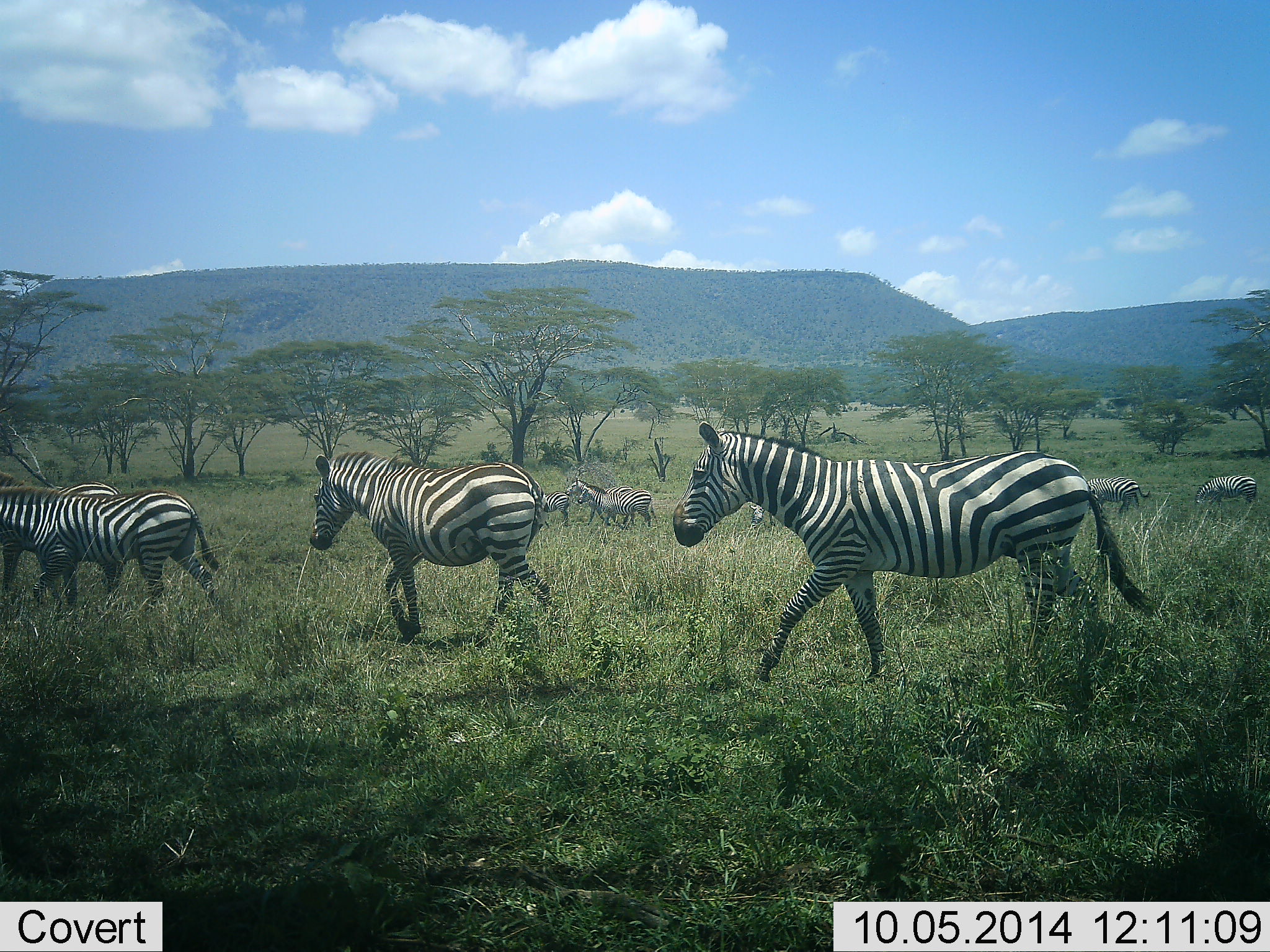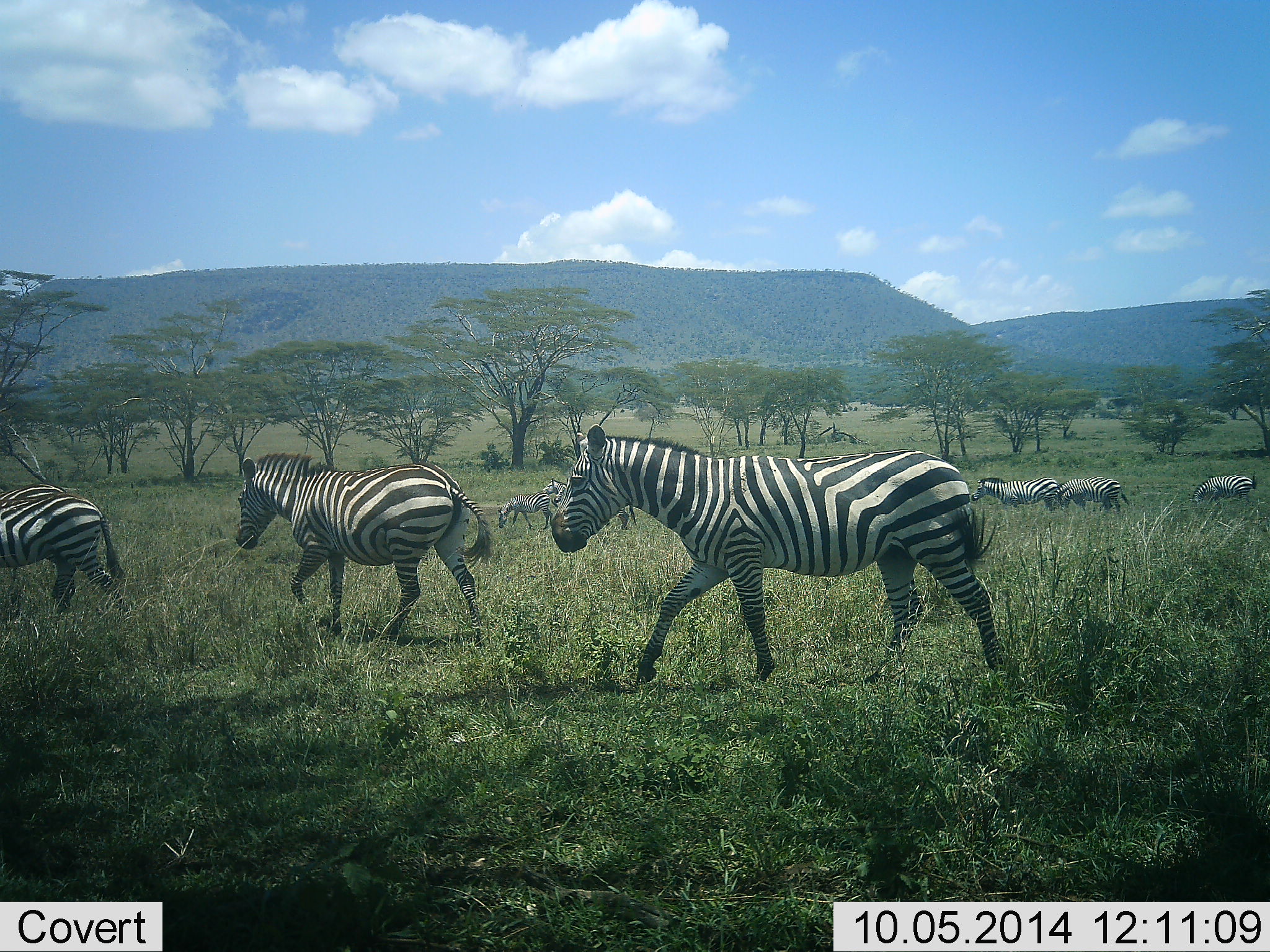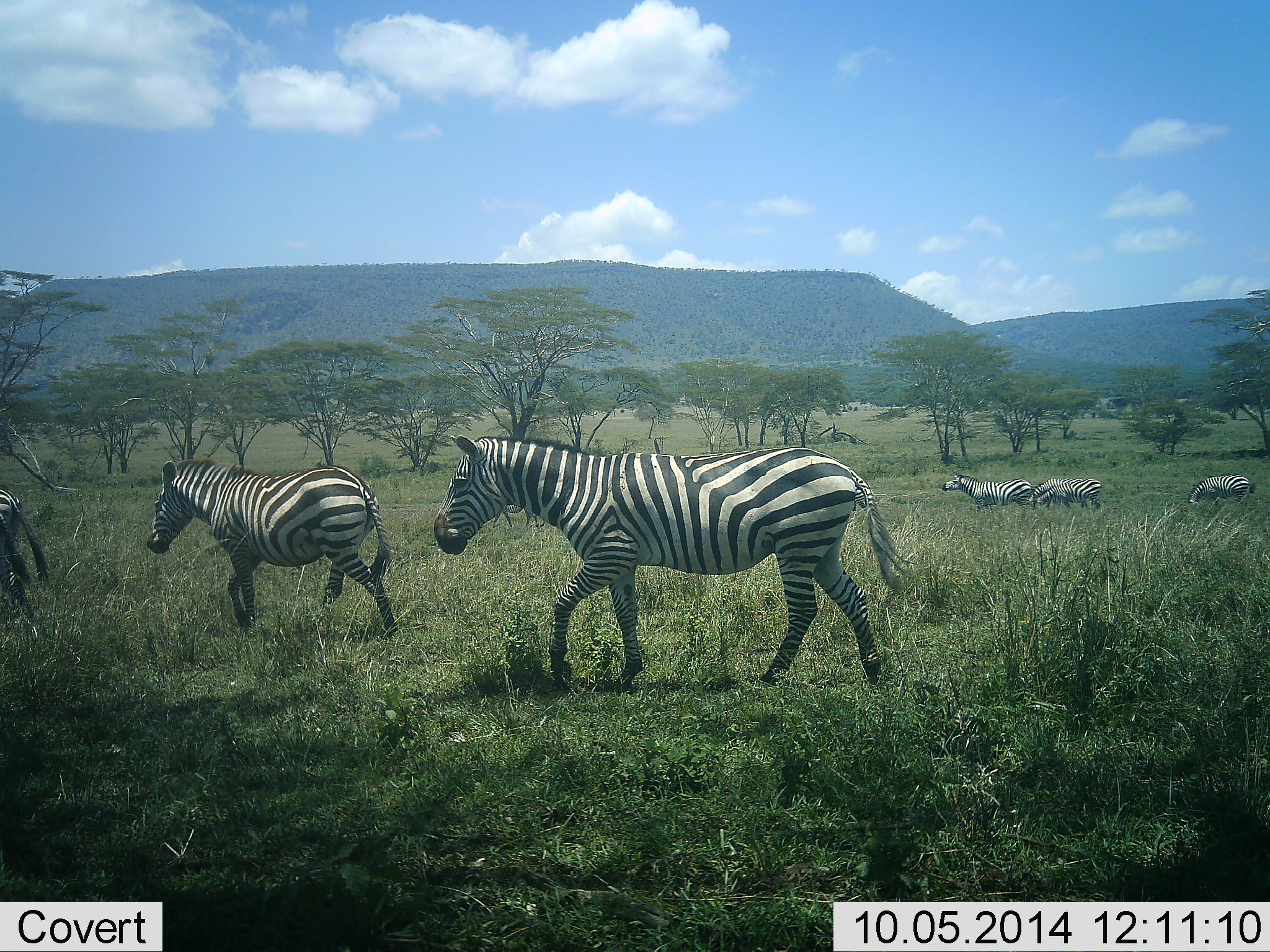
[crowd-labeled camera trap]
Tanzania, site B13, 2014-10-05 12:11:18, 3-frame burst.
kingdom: Animalia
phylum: Chordata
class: Mammalia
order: Perissodactyla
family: Equidae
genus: Equus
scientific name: Equus quagga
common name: plains zebra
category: zebra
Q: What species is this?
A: Zebra (plains zebra) (Equus quagga).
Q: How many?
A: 9.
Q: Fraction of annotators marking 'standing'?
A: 20%.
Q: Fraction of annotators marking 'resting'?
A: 0%.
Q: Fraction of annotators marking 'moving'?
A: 100%.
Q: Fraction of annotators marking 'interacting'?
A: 0%.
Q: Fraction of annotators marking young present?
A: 0%.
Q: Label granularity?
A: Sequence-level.